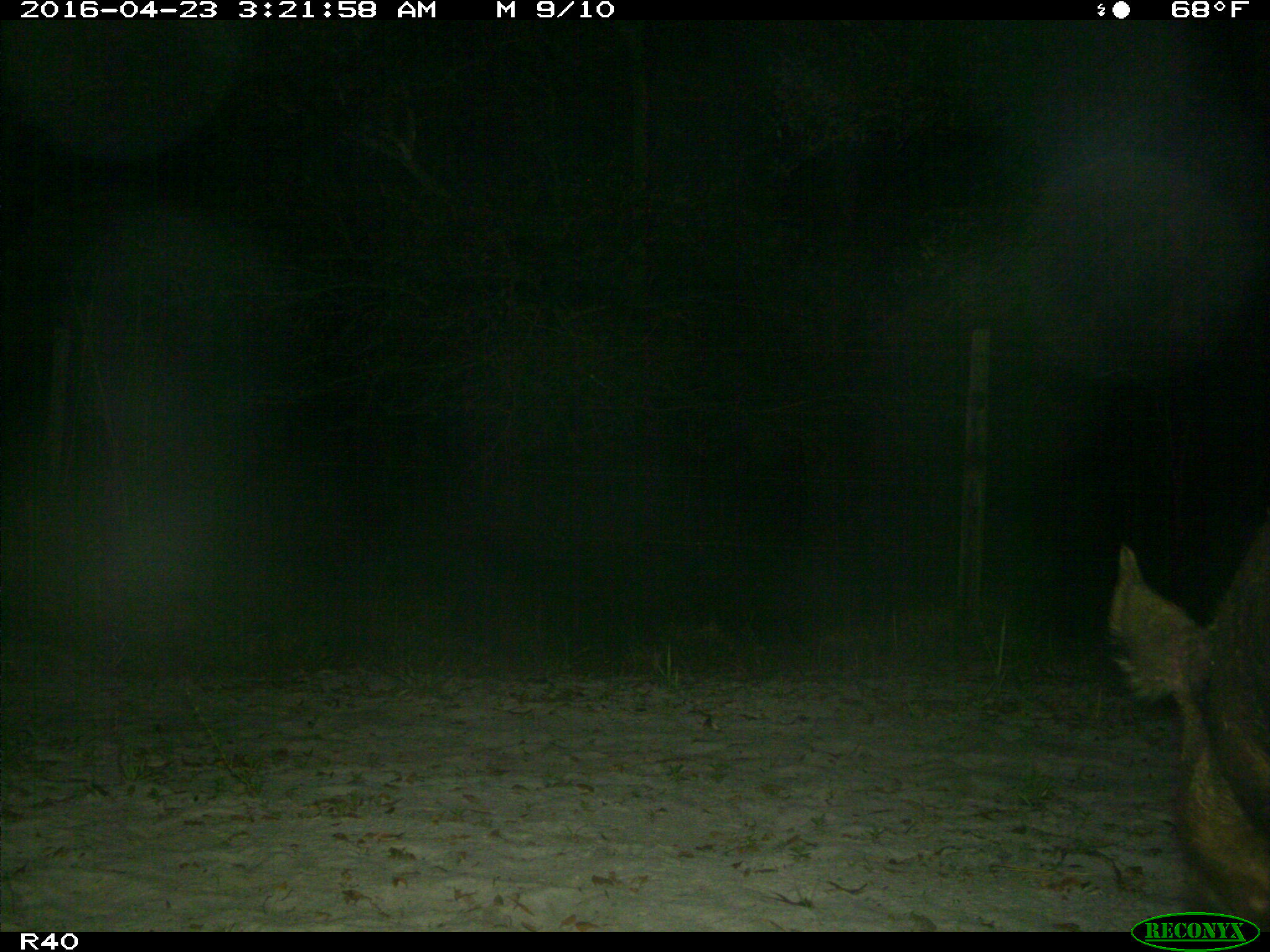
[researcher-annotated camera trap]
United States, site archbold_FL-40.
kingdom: Animalia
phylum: Chordata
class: Mammalia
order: Artiodactyla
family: Suidae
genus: Sus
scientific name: Sus scrofa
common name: wild boar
Sus scrofa (wild boar).